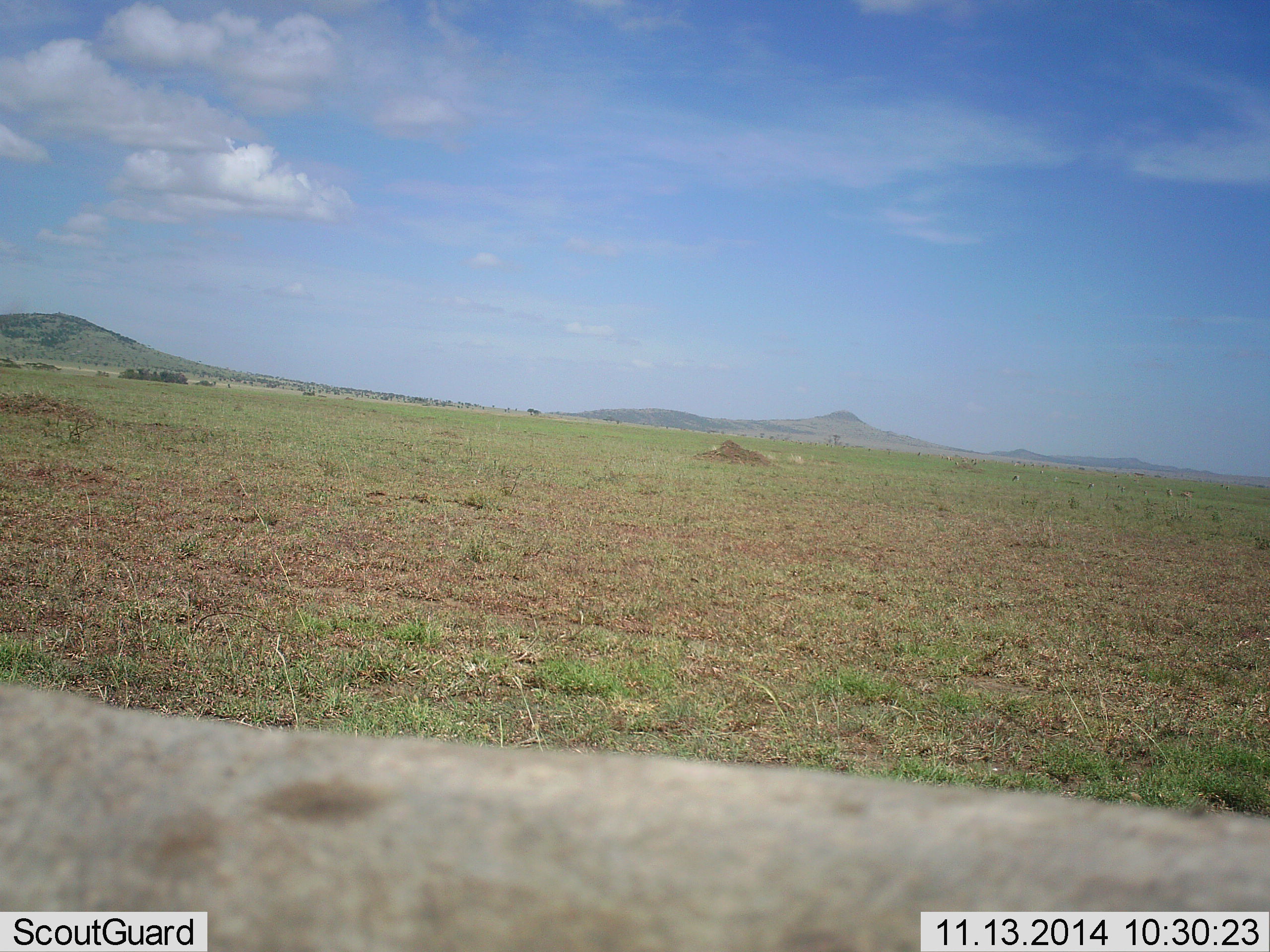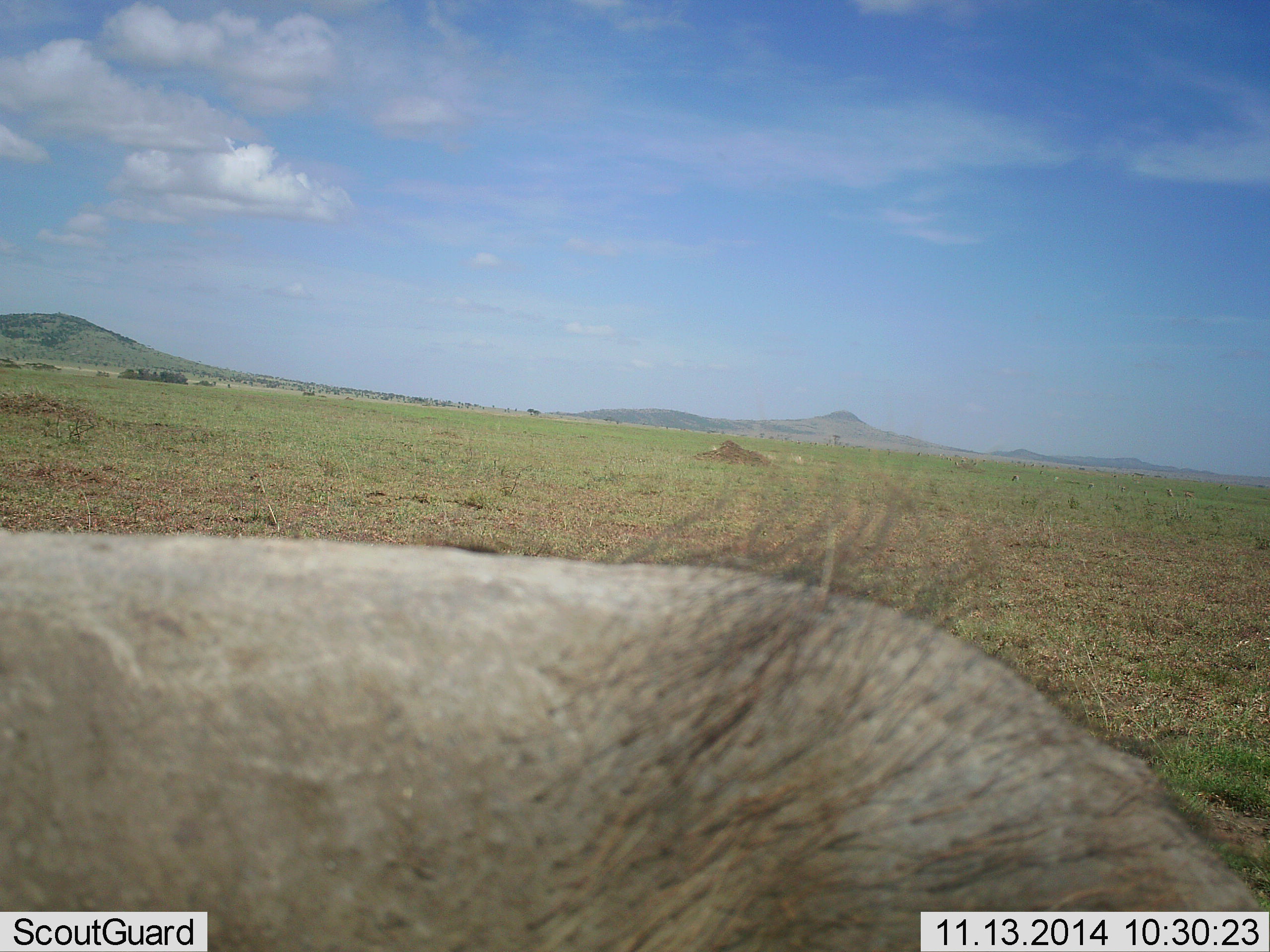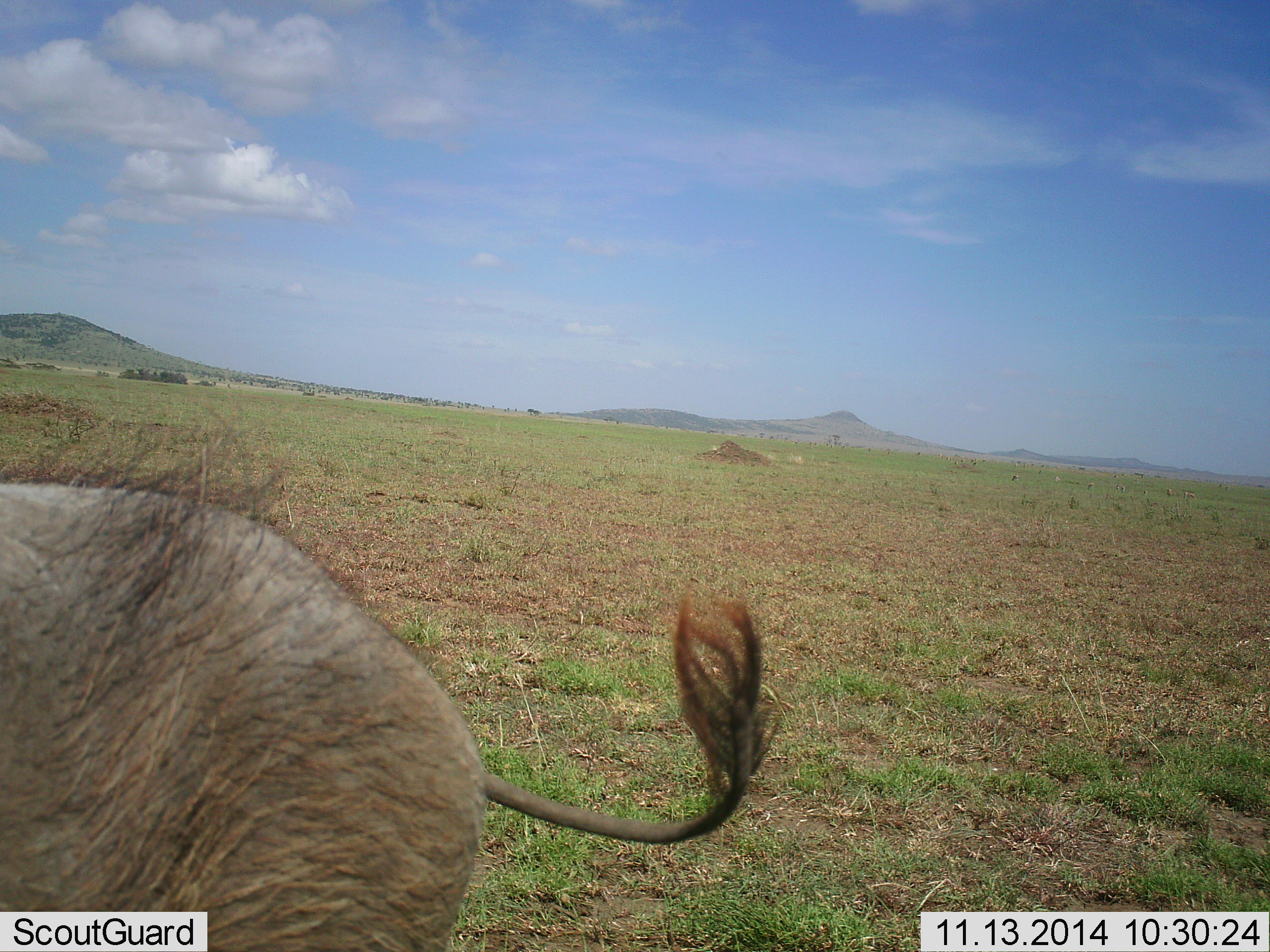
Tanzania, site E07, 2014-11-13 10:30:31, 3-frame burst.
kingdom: Animalia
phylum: Chordata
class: Mammalia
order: Artiodactyla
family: Suidae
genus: Phacochoerus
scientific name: Phacochoerus africanus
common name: warthog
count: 1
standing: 20%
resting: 0%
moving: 80%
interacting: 0%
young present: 0%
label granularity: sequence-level